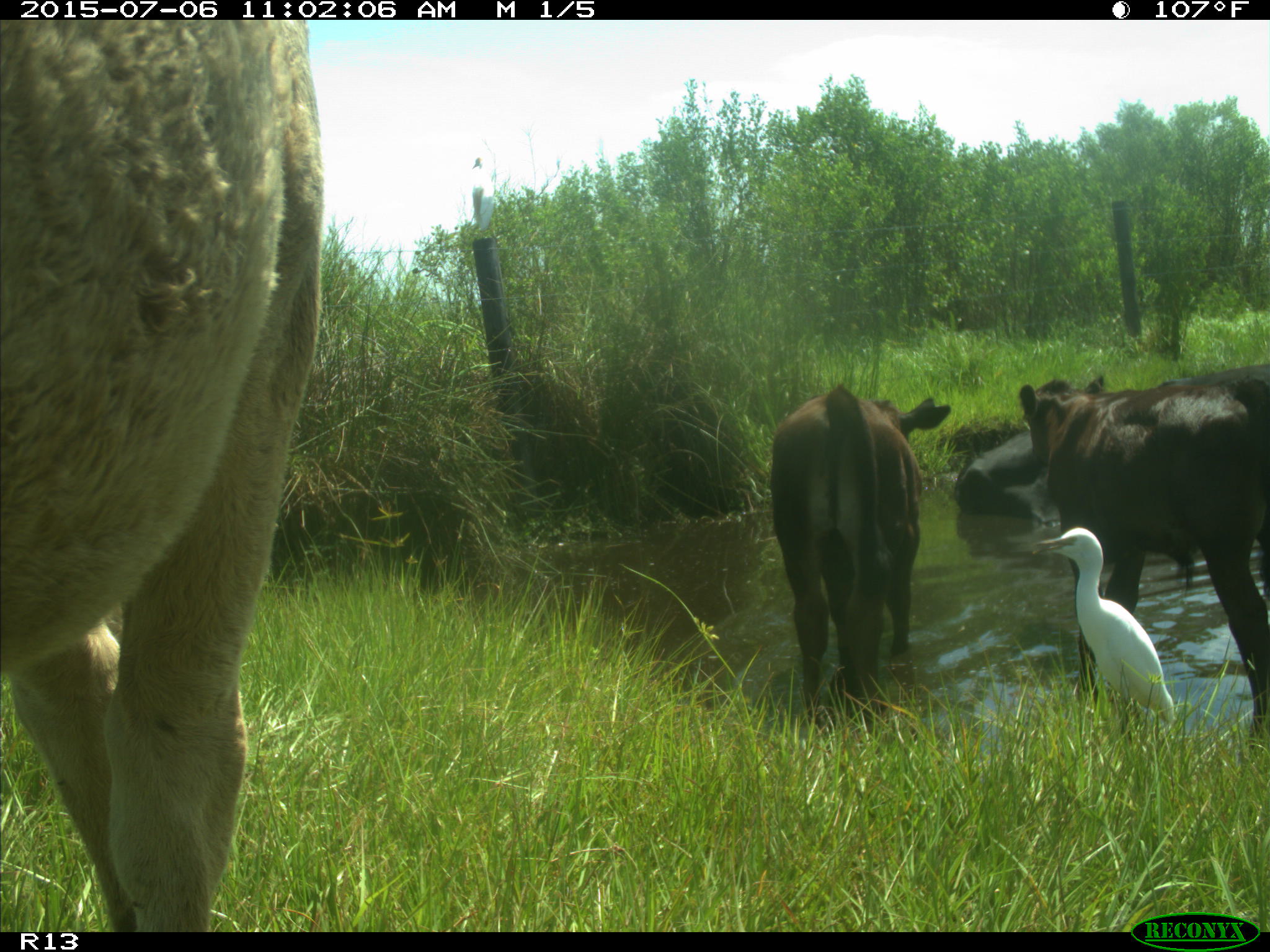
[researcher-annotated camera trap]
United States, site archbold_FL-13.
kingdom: Animalia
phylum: Chordata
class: Mammalia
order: Artiodactyla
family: Bovidae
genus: Bos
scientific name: Bos taurus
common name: domestic cow